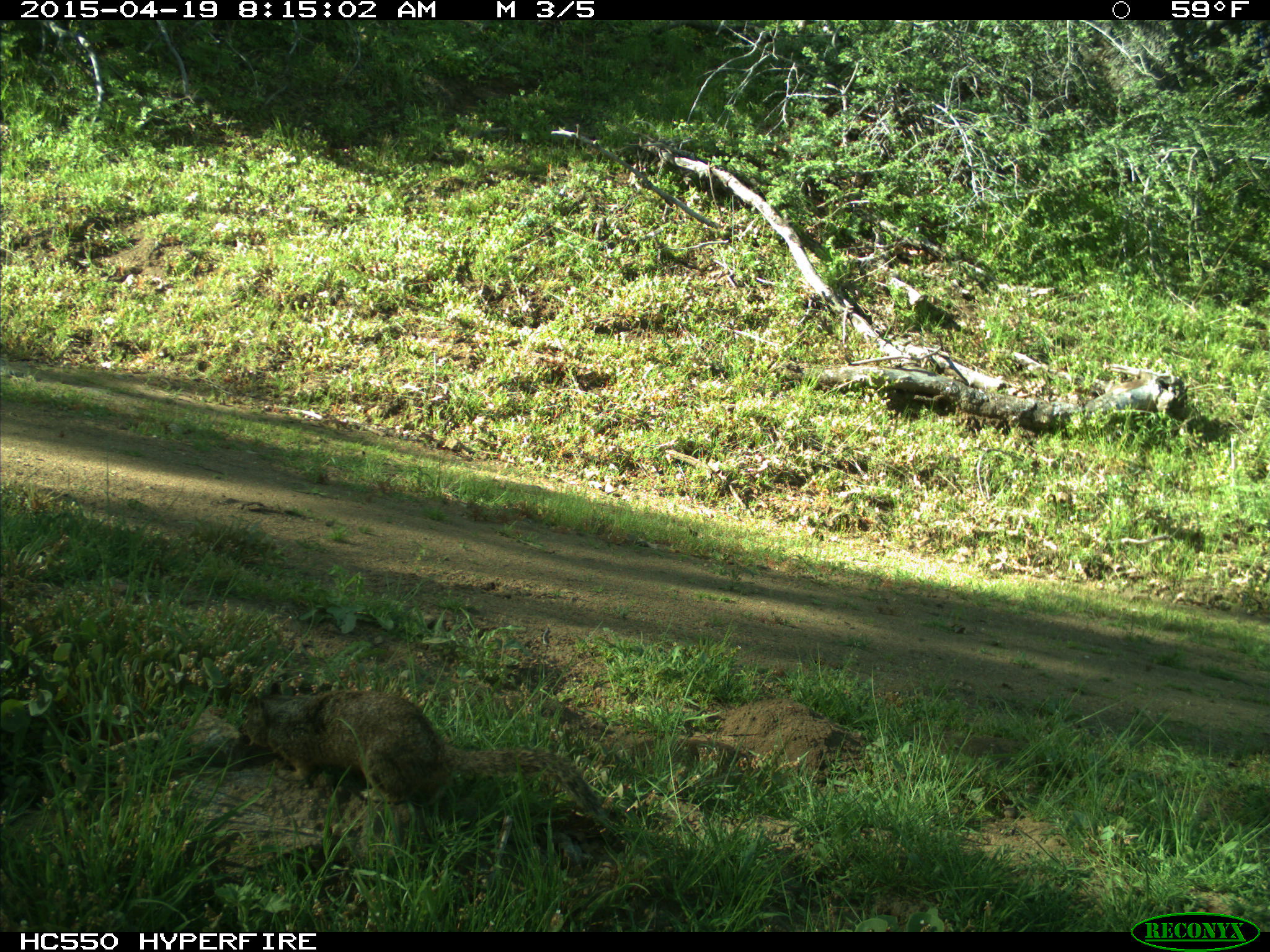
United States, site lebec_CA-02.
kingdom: Animalia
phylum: Chordata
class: Mammalia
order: Rodentia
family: Sciuridae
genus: Otospermophilus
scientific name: Otospermophilus beecheyi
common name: california ground squirrel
Otospermophilus beecheyi (california ground squirrel).